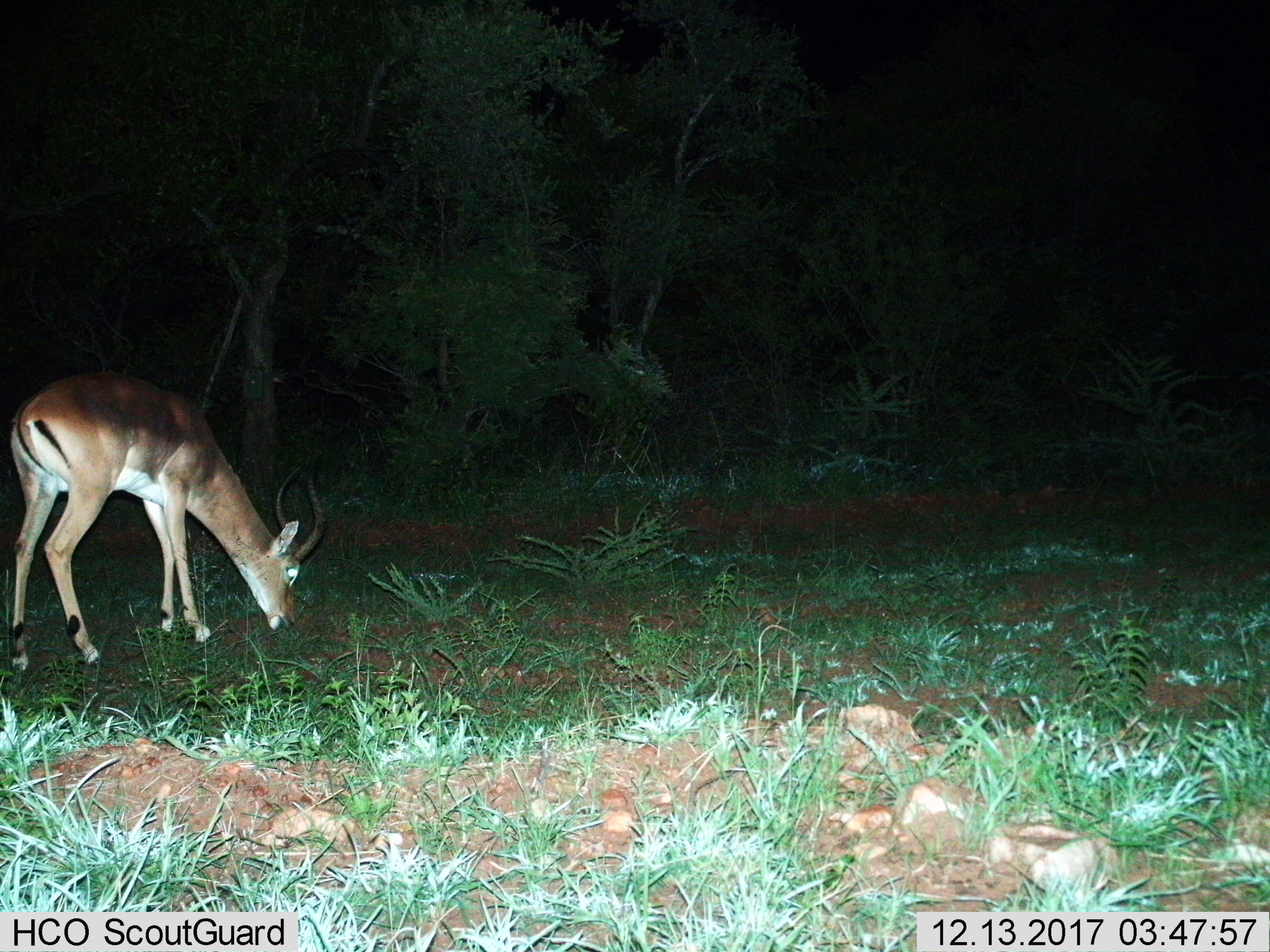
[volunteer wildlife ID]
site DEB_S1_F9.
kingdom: Animalia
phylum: Chordata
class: Mammalia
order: Artiodactyla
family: Bovidae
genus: Aepyceros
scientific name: Aepyceros melampus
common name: impala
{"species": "impala (Aepyceros melampus)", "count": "1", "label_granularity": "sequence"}